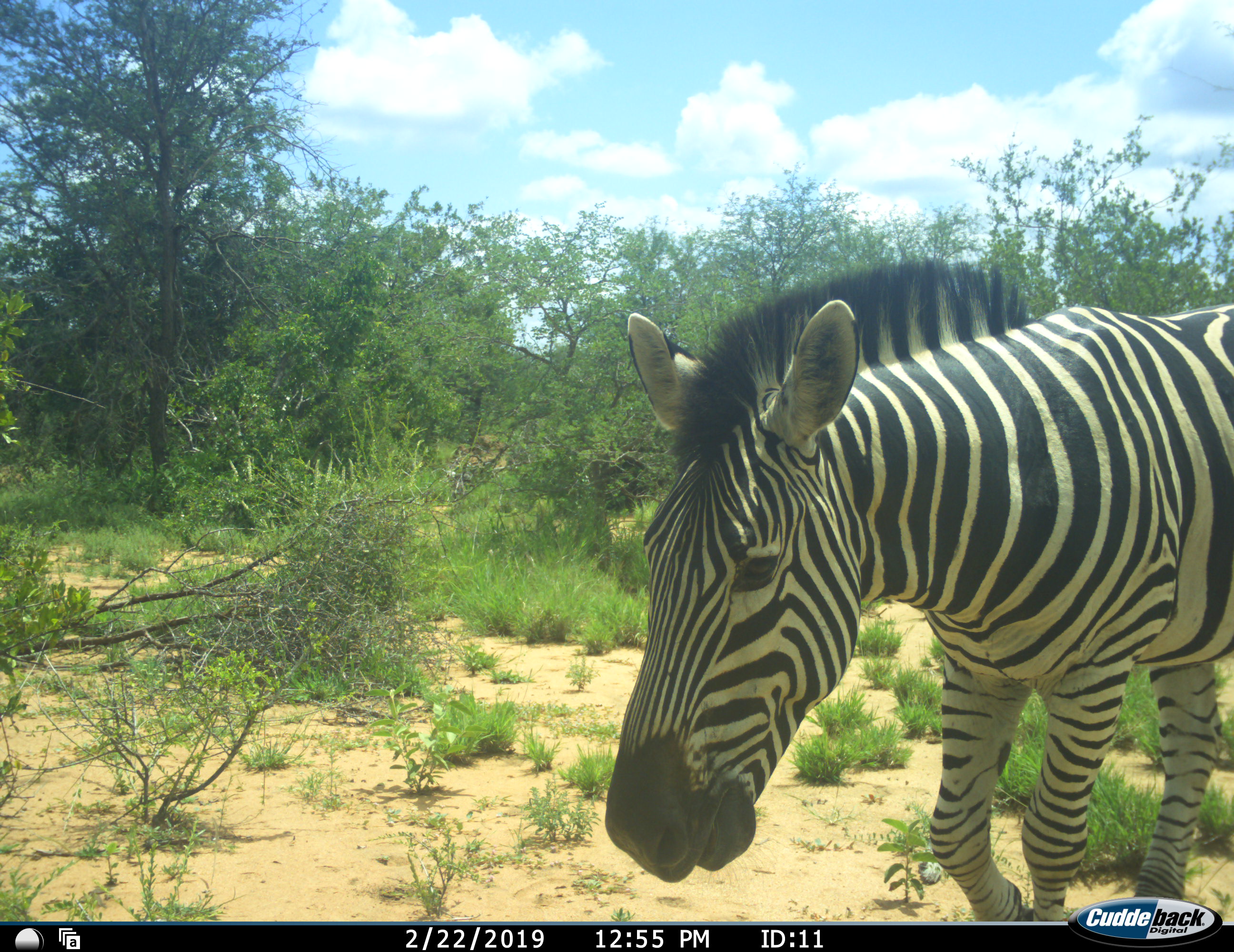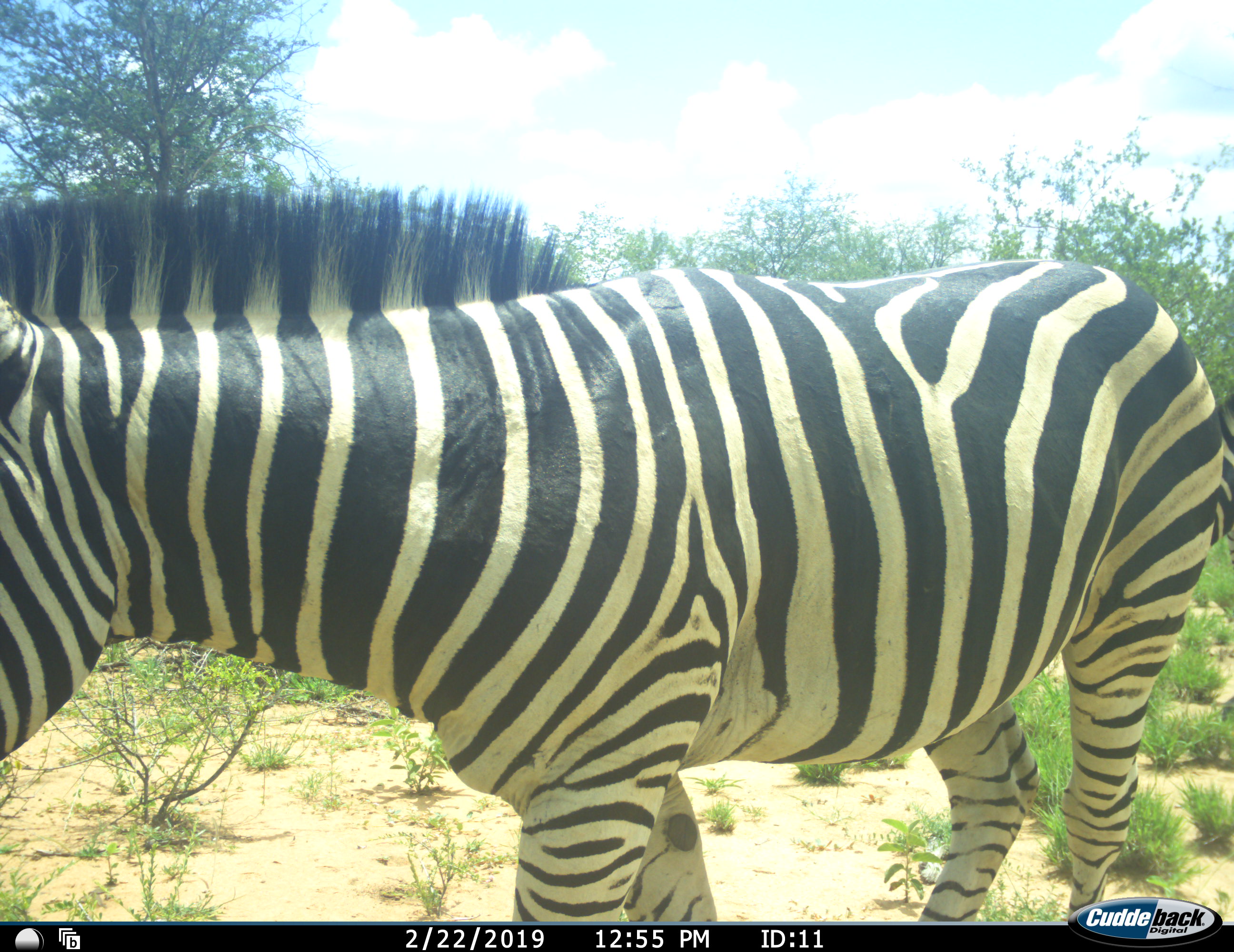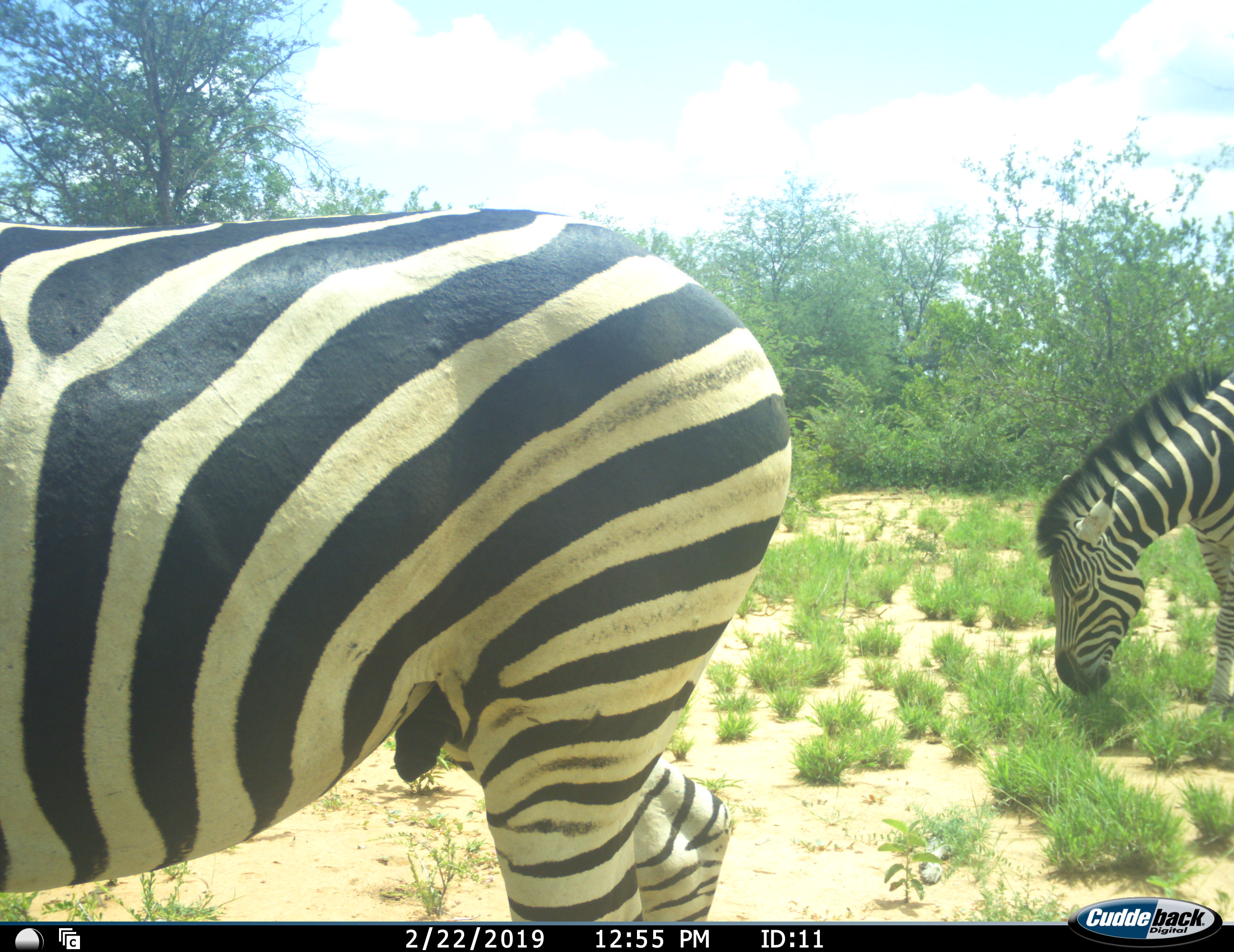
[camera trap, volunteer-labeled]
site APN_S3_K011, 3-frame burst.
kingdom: Animalia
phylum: Chordata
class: Mammalia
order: Perissodactyla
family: Equidae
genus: Equus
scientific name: Equus quagga burchellii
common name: burchell's zebra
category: zebraburchells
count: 2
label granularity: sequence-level